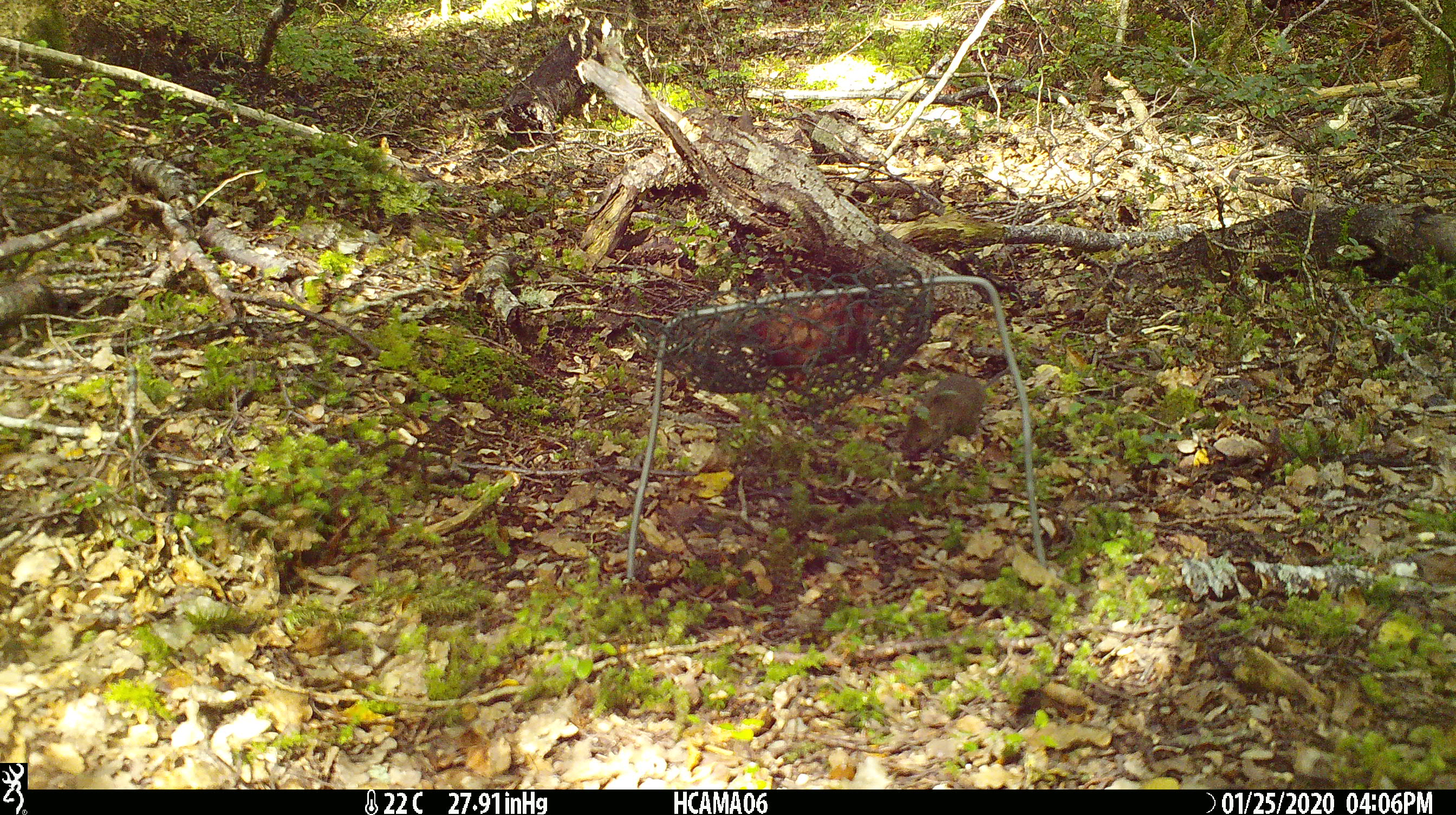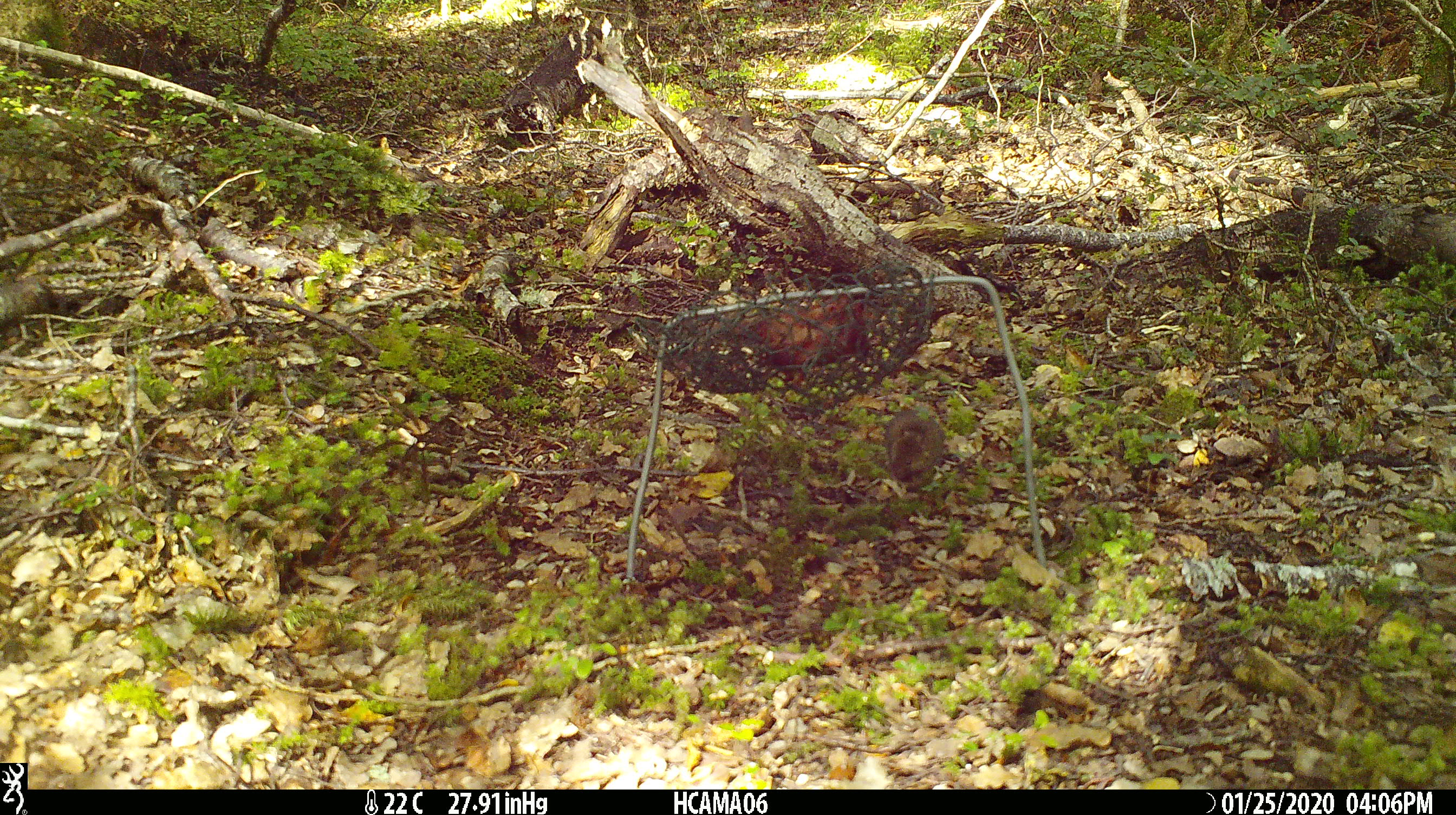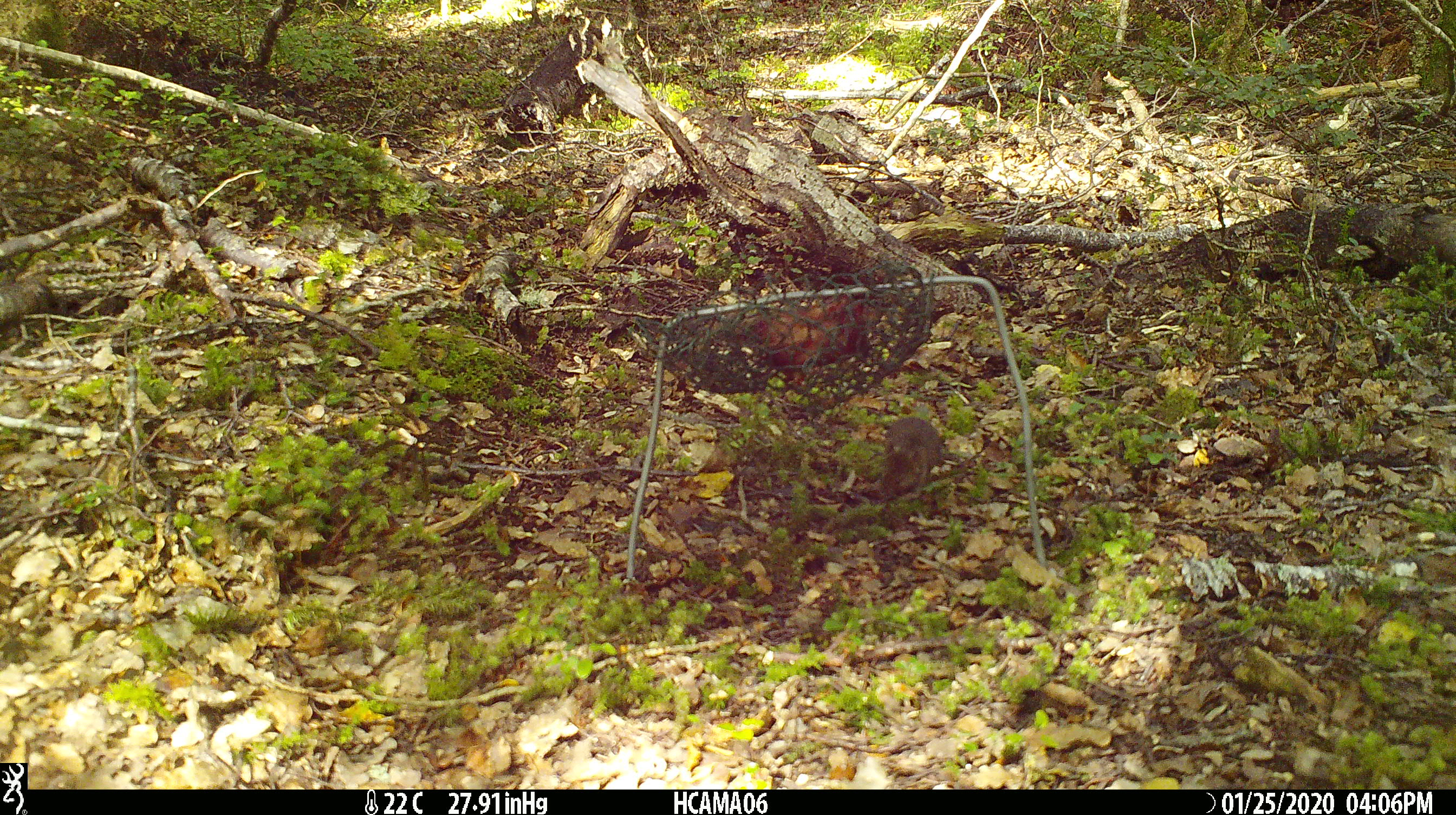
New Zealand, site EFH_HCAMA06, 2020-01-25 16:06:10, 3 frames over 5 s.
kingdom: Animalia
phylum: Chordata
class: Mammalia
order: Rodentia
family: Muridae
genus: Mus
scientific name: Mus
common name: mouse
Mouse (Mus).